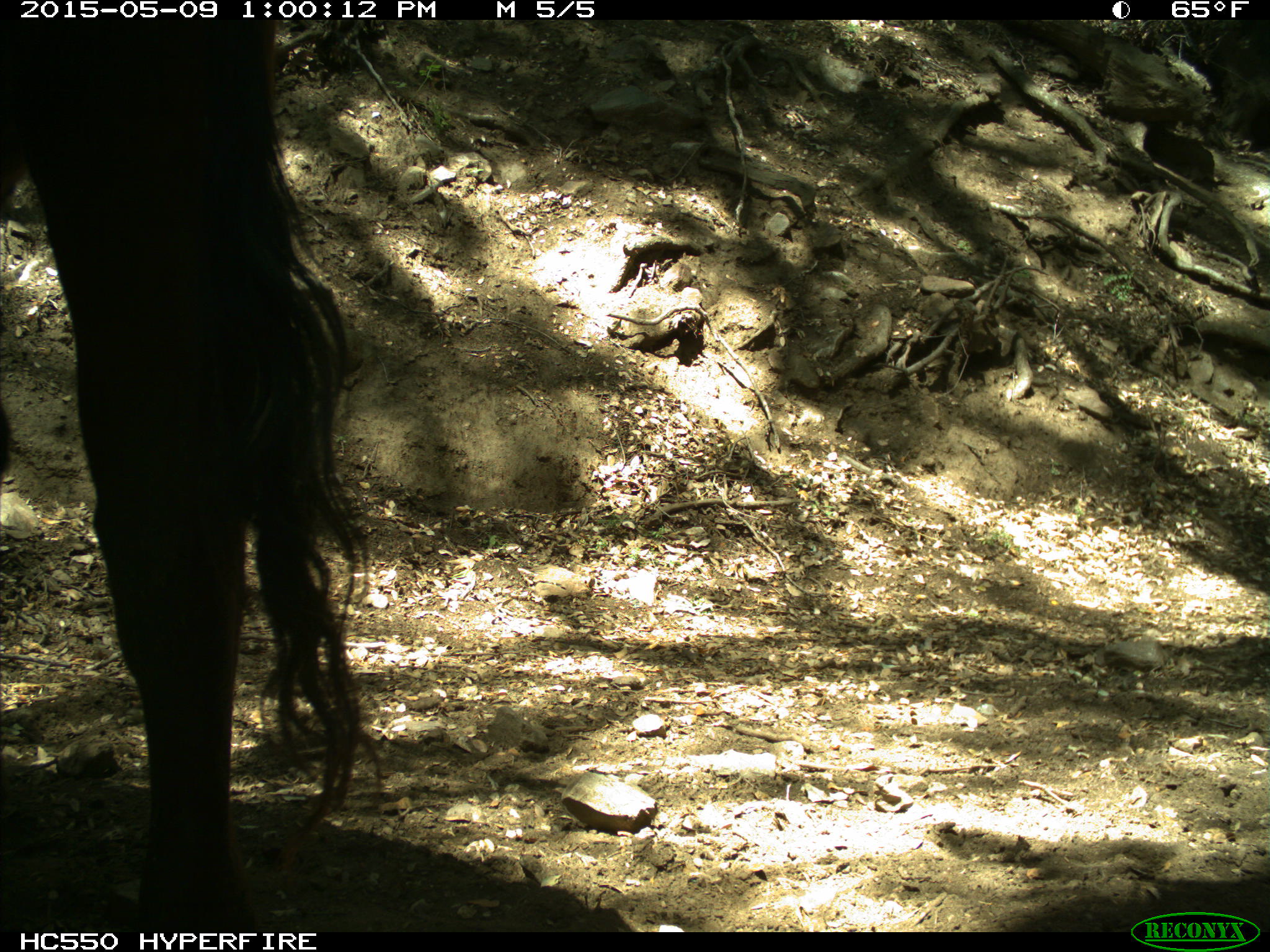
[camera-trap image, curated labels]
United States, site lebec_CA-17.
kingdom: Animalia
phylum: Chordata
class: Mammalia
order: Artiodactyla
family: Bovidae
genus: Bos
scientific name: Bos taurus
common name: domestic cow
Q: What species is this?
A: Bos taurus (domestic cow).